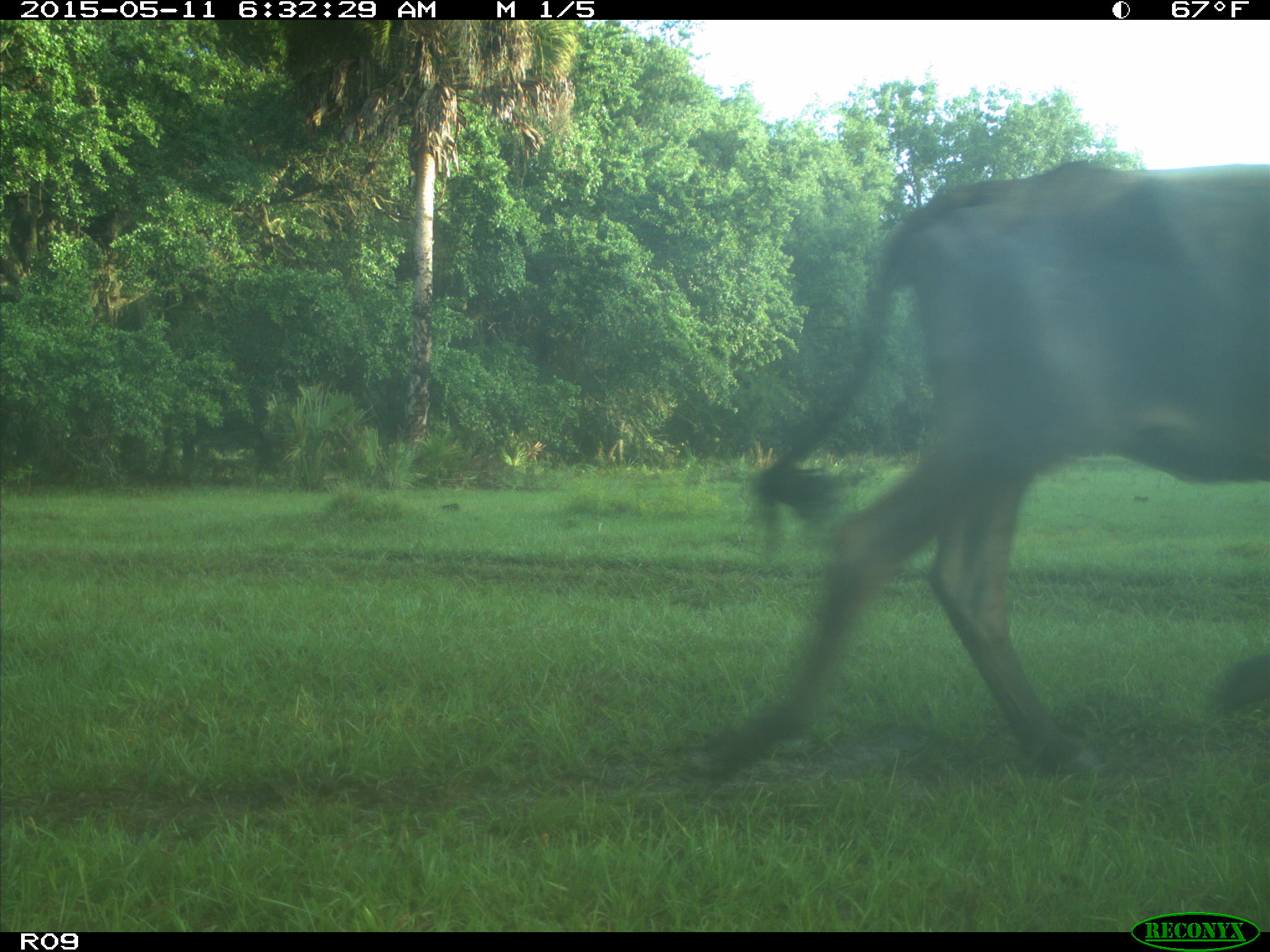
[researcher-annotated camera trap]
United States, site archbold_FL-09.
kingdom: Animalia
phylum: Chordata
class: Mammalia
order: Artiodactyla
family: Bovidae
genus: Bos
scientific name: Bos taurus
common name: domestic cow